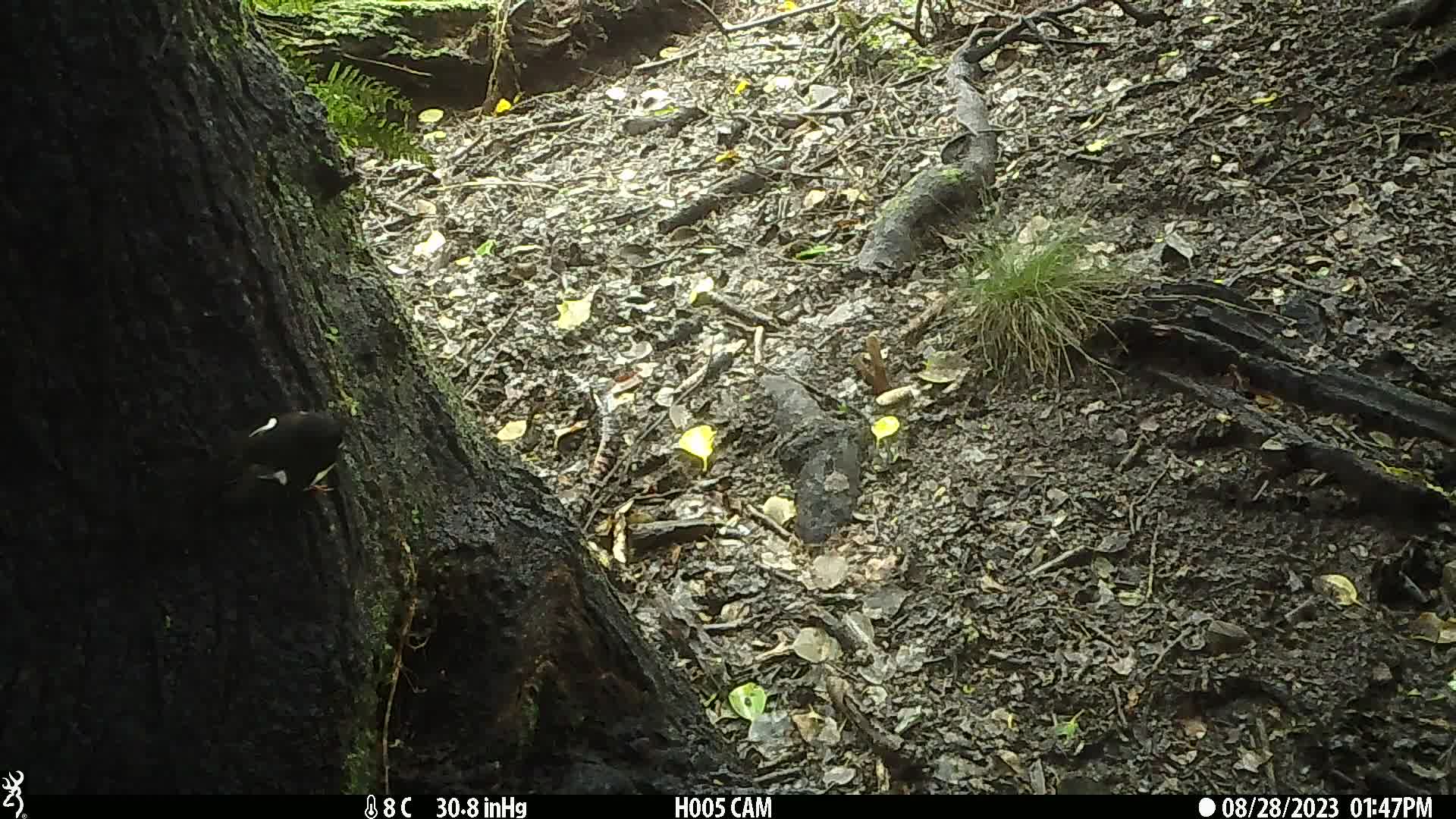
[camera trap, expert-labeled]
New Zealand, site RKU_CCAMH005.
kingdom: Animalia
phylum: Chordata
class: Aves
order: Passeriformes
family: Petroicidae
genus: Petroica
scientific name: Petroica macrocephala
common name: tomtit